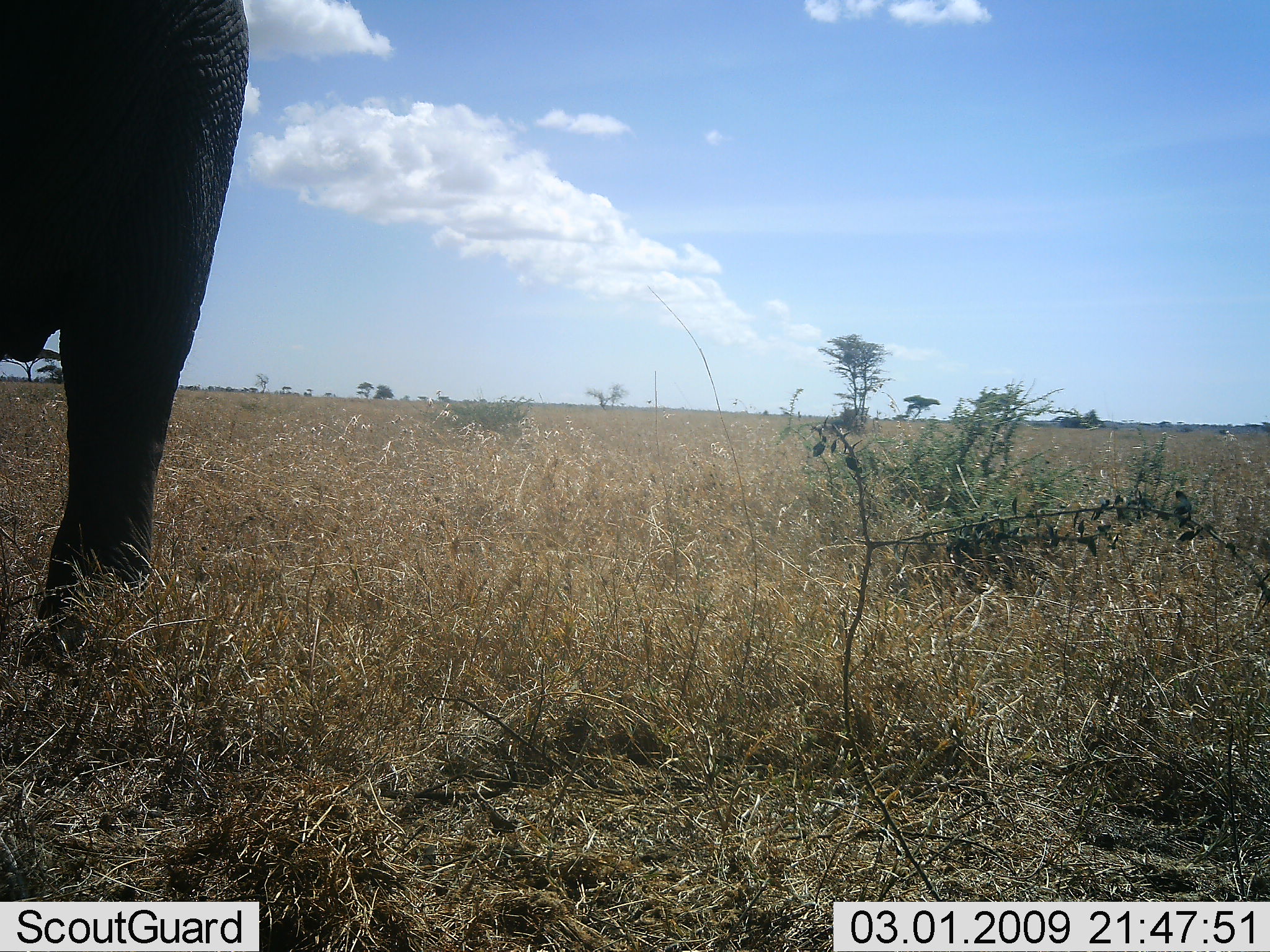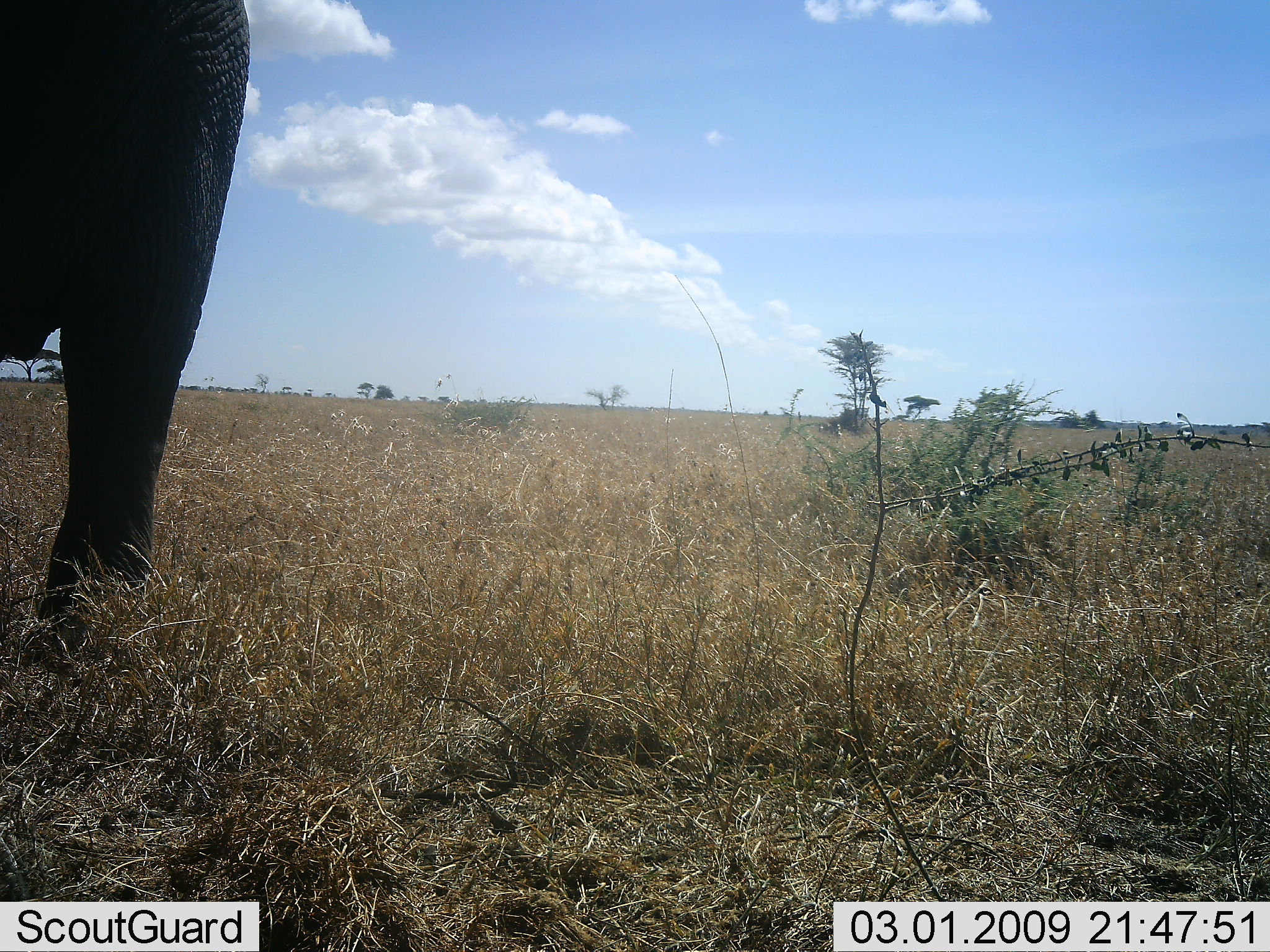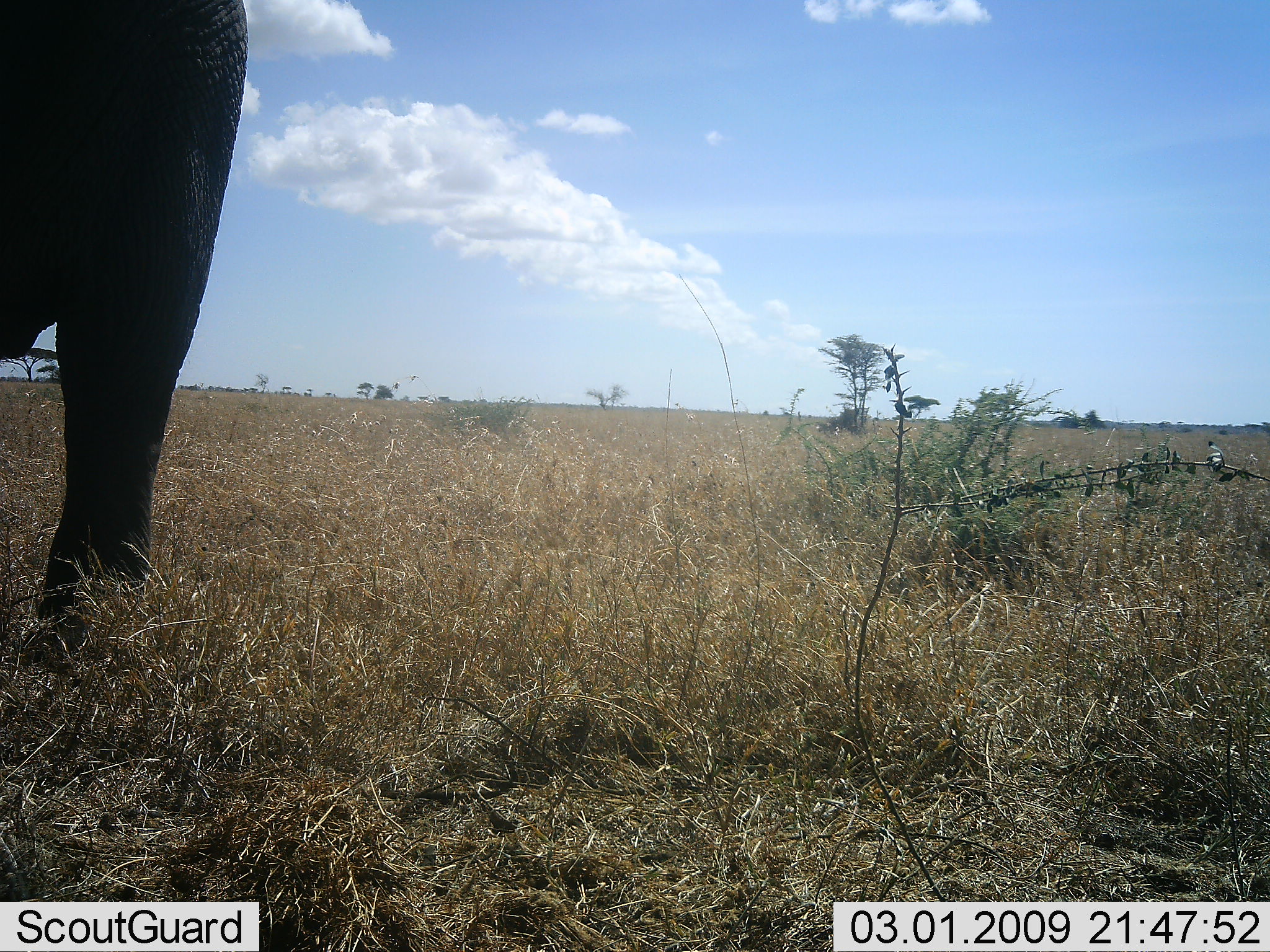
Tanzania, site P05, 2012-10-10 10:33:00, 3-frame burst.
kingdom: Animalia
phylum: Chordata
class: Mammalia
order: Proboscidea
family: Elephantidae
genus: Loxodonta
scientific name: Loxodonta africana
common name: african bush elephant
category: elephant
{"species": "elephant (african bush elephant) (Loxodonta africana)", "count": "1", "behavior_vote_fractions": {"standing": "80%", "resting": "0%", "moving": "20%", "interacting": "0%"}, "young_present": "0%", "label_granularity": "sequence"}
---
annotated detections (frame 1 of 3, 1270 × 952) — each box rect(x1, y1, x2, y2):
animal: rect(0, 1, 266, 671)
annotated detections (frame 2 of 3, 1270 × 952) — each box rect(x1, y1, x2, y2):
animal: rect(0, 1, 248, 670)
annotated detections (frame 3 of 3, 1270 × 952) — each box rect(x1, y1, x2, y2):
animal: rect(0, 1, 247, 669)